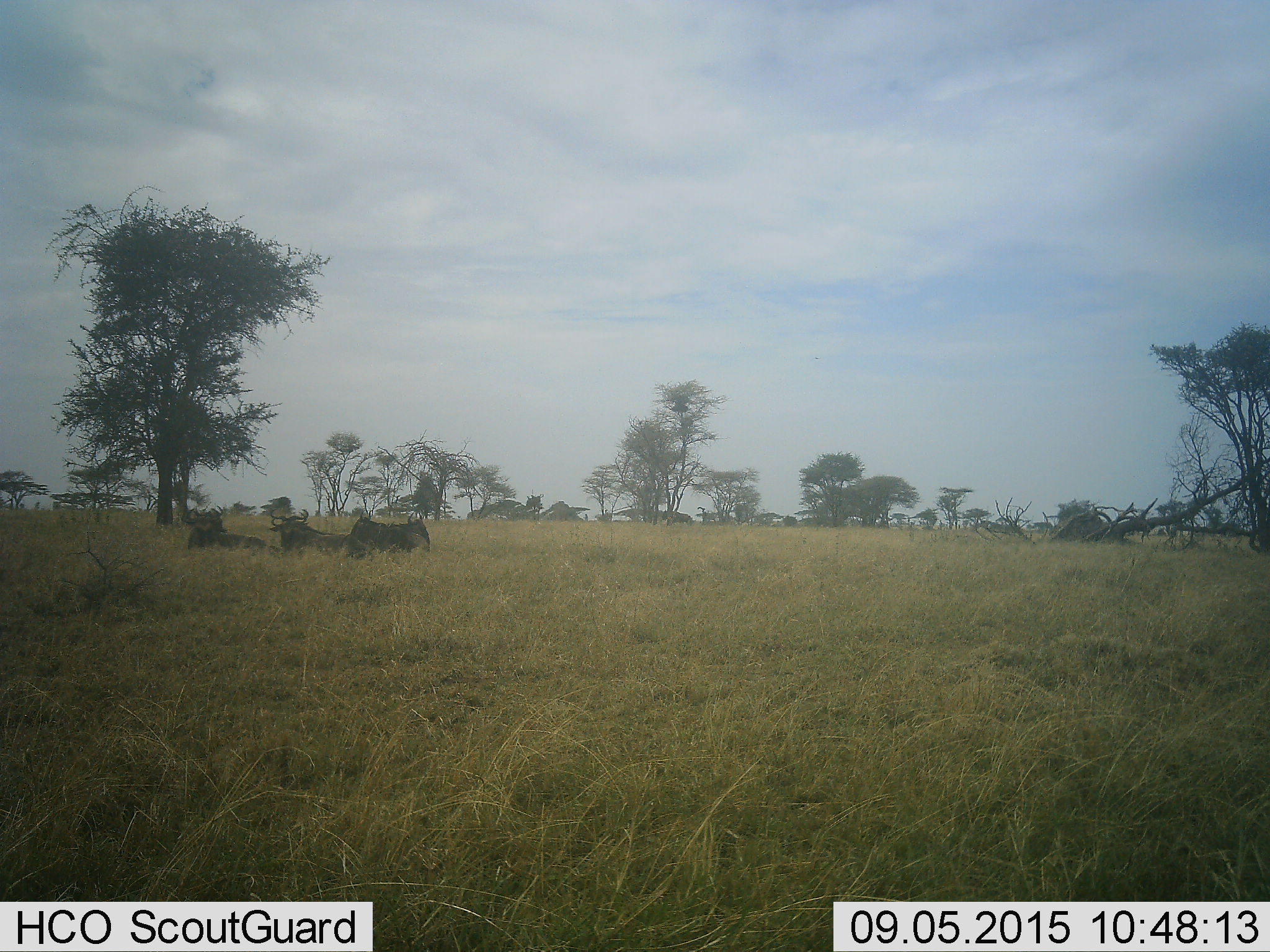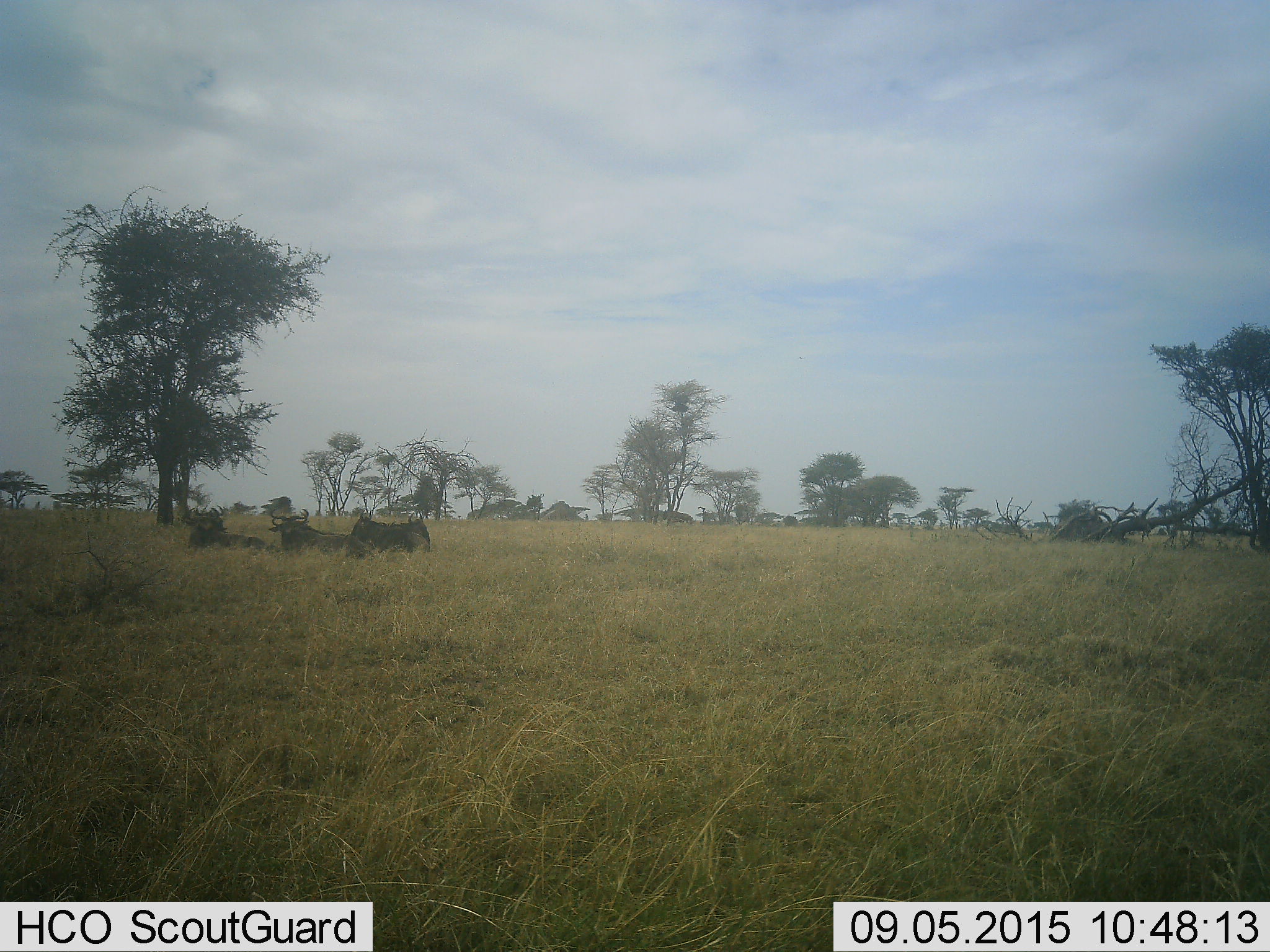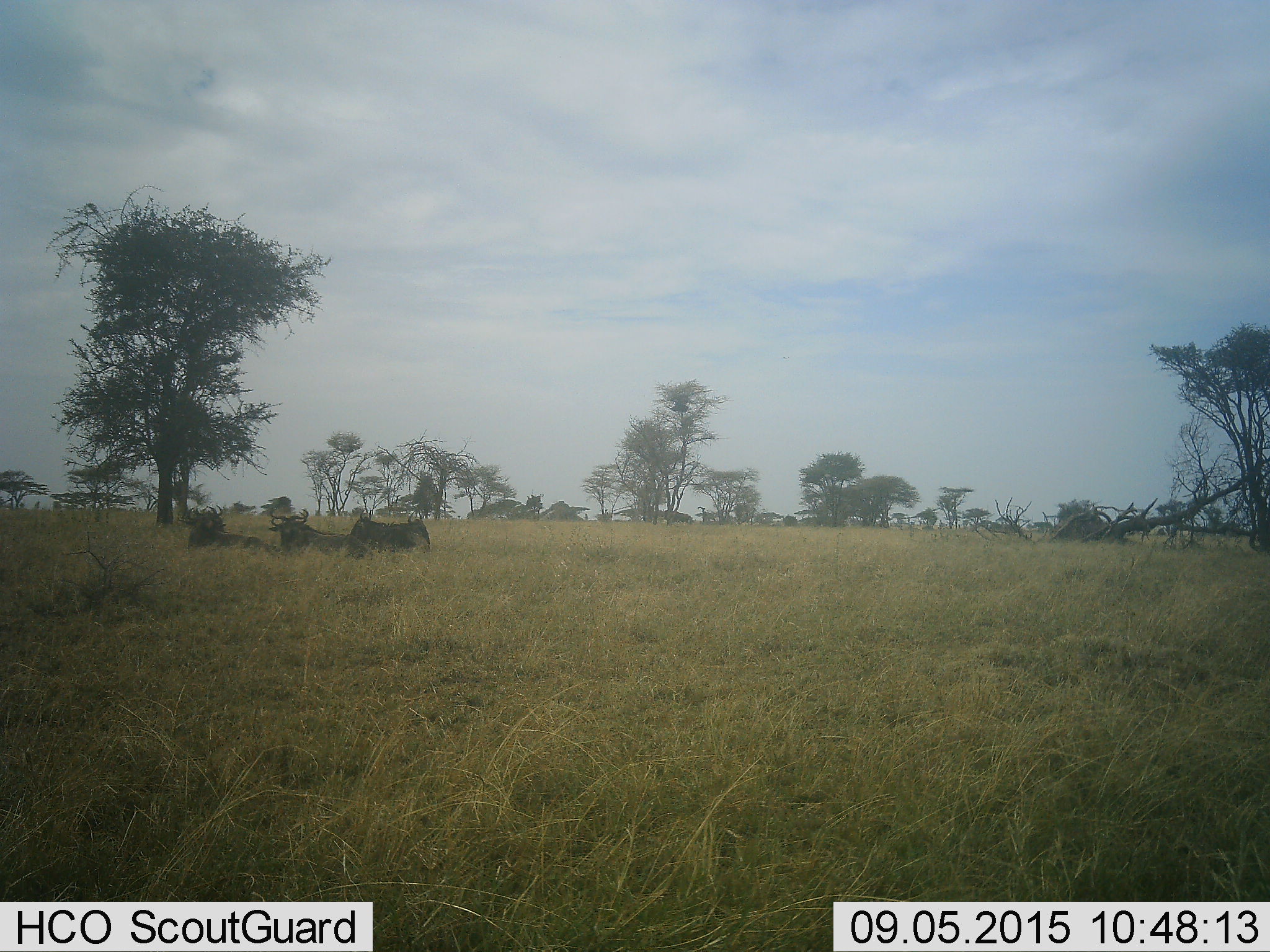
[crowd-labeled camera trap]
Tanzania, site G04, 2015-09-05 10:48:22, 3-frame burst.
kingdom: Animalia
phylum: Chordata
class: Mammalia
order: Artiodactyla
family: Bovidae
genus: Connochaetes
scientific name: Connochaetes taurinus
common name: blue wildebeest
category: wildebeest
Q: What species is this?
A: Wildebeest (blue wildebeest) (Connochaetes taurinus).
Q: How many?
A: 5.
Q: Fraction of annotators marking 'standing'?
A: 27%.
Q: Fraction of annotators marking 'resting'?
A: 91%.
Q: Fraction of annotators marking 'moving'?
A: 0%.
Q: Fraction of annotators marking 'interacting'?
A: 0%.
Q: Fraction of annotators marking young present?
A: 0%.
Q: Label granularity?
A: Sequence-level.